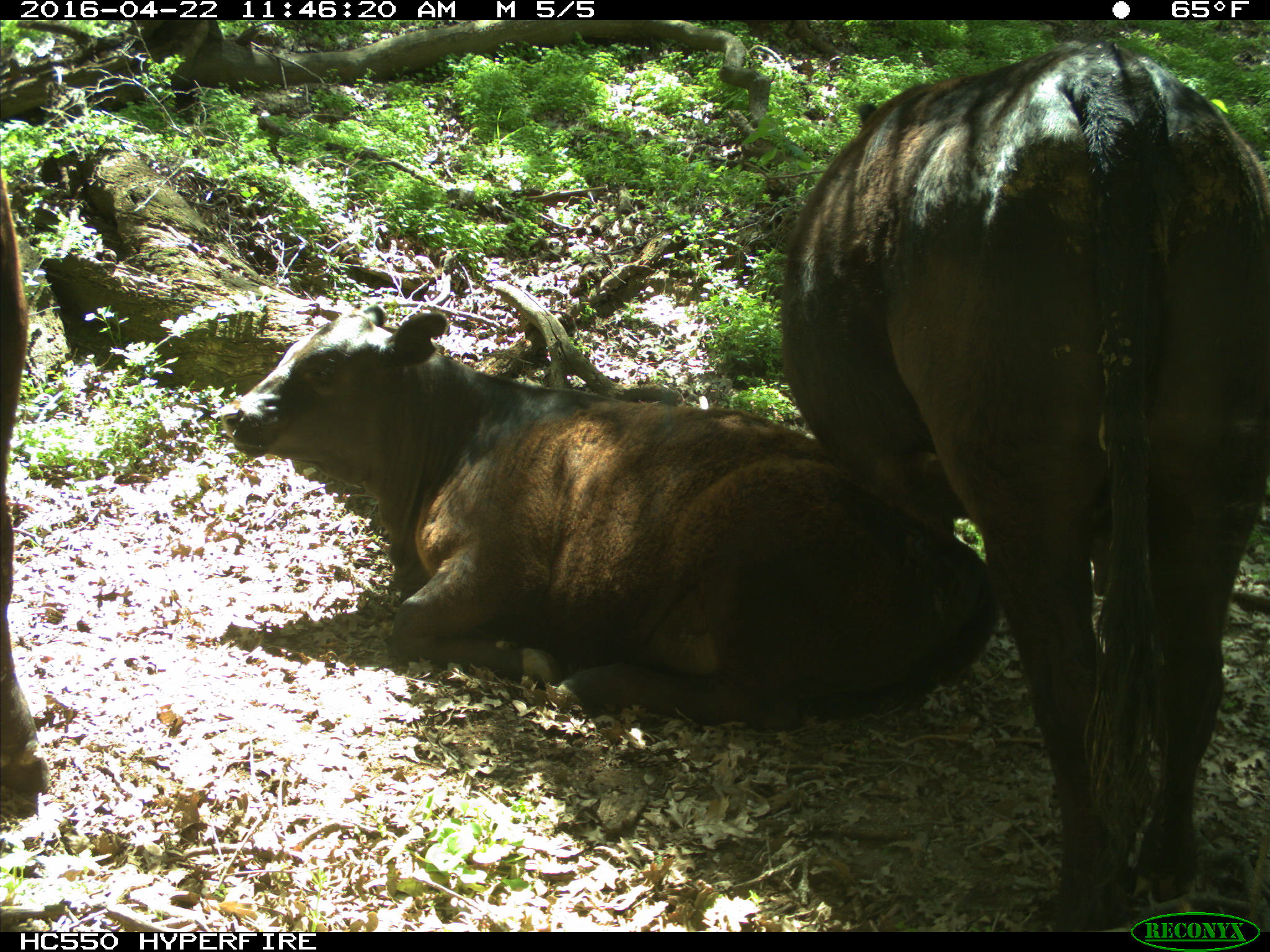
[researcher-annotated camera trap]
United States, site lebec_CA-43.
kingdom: Animalia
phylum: Chordata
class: Mammalia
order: Artiodactyla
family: Bovidae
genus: Bos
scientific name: Bos taurus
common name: domestic cow